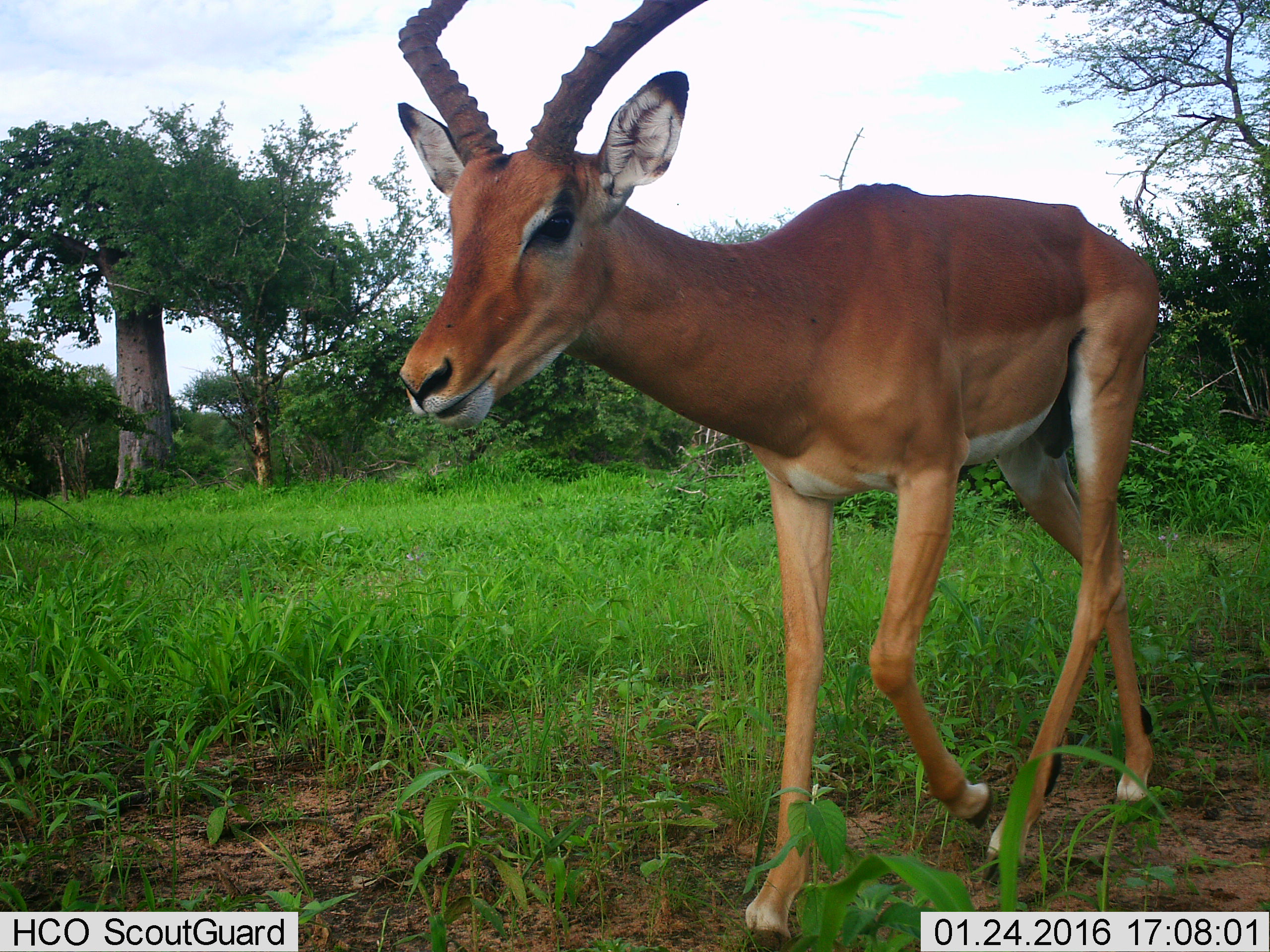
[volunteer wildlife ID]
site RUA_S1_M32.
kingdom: Animalia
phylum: Chordata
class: Mammalia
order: Artiodactyla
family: Bovidae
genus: Aepyceros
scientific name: Aepyceros melampus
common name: impala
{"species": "impala (Aepyceros melampus)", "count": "1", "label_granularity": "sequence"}